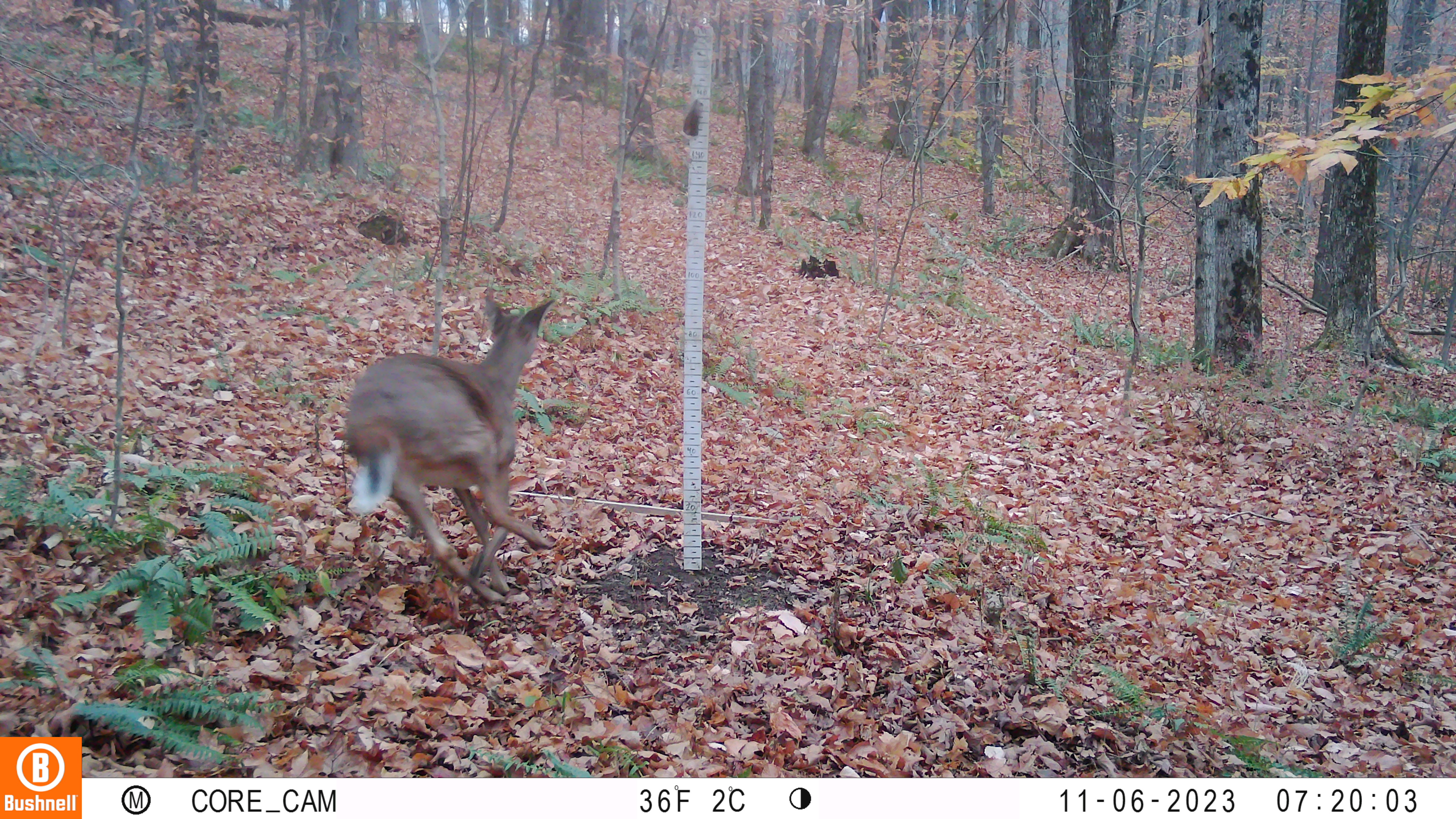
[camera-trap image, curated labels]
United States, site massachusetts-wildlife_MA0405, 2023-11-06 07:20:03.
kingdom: Animalia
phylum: Chordata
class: Mammalia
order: Artiodactyla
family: Cervidae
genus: Odocoileus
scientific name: Odocoileus virginianus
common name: white-tailed deer